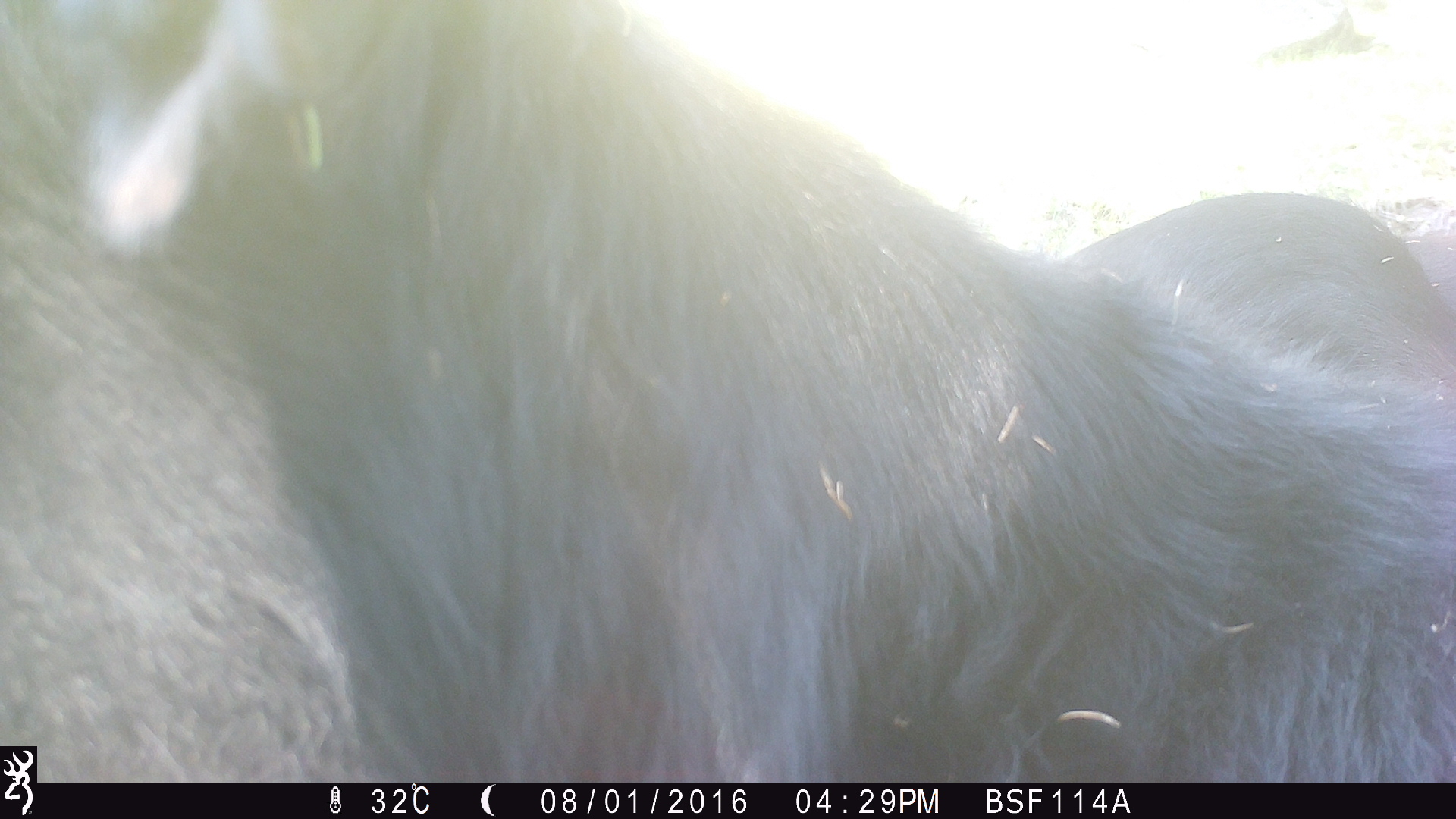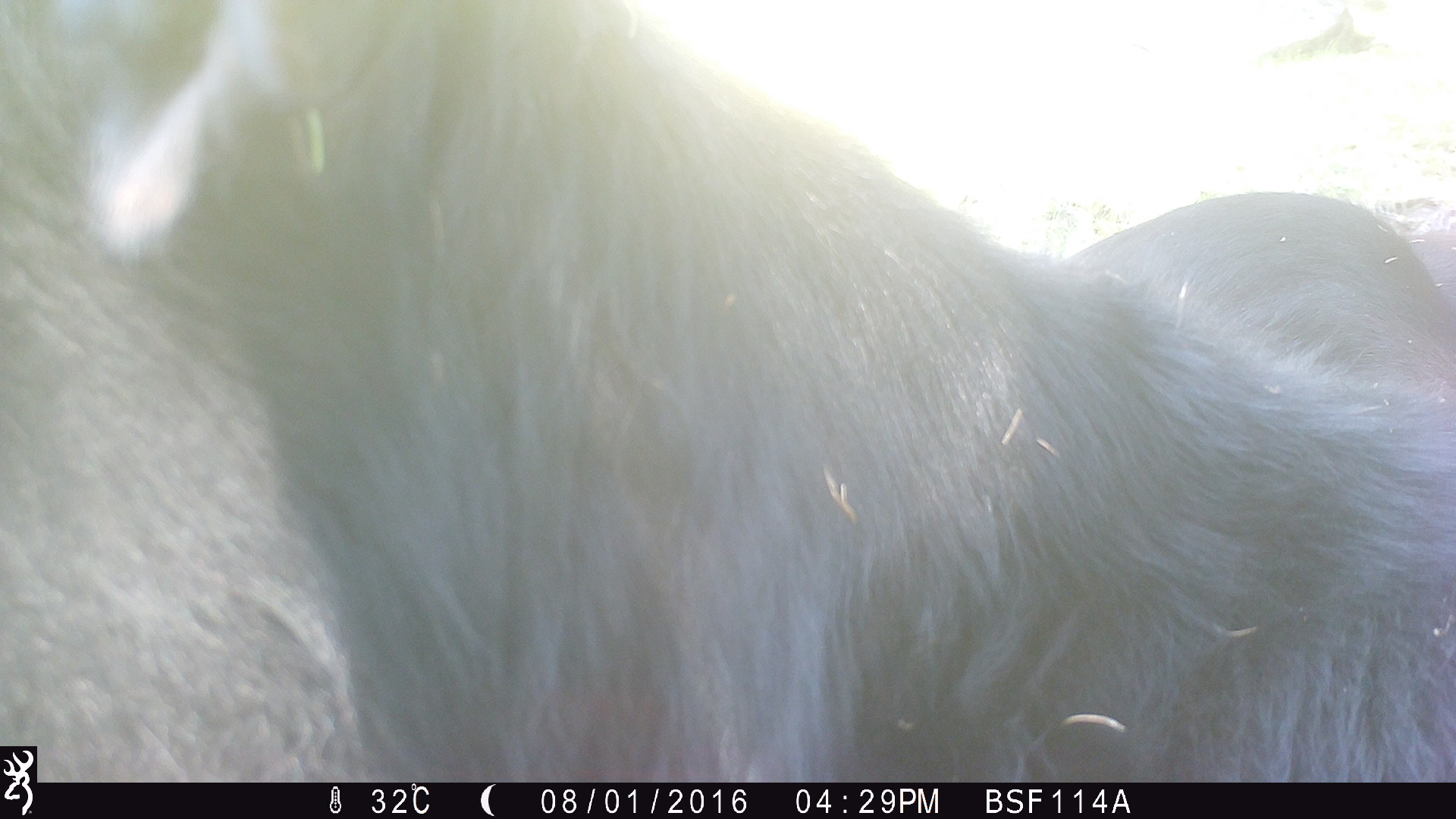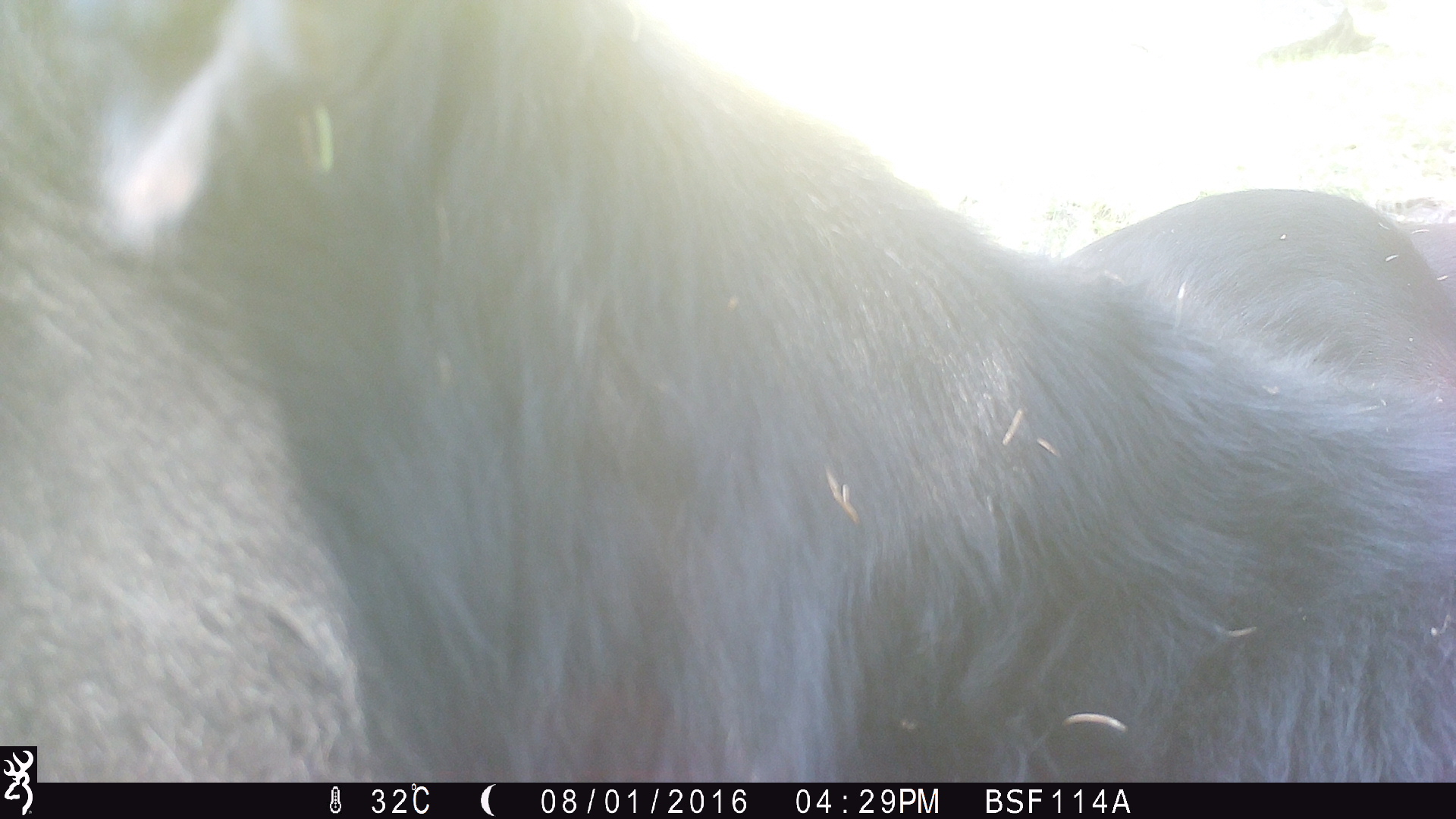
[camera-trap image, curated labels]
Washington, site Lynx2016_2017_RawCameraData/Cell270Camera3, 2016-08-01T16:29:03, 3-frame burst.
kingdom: Animalia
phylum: Chordata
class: Mammalia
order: Artiodactyla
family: Bovidae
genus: Bos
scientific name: Bos taurus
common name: domestic cattle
Domestic cattle (Bos taurus). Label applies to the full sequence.